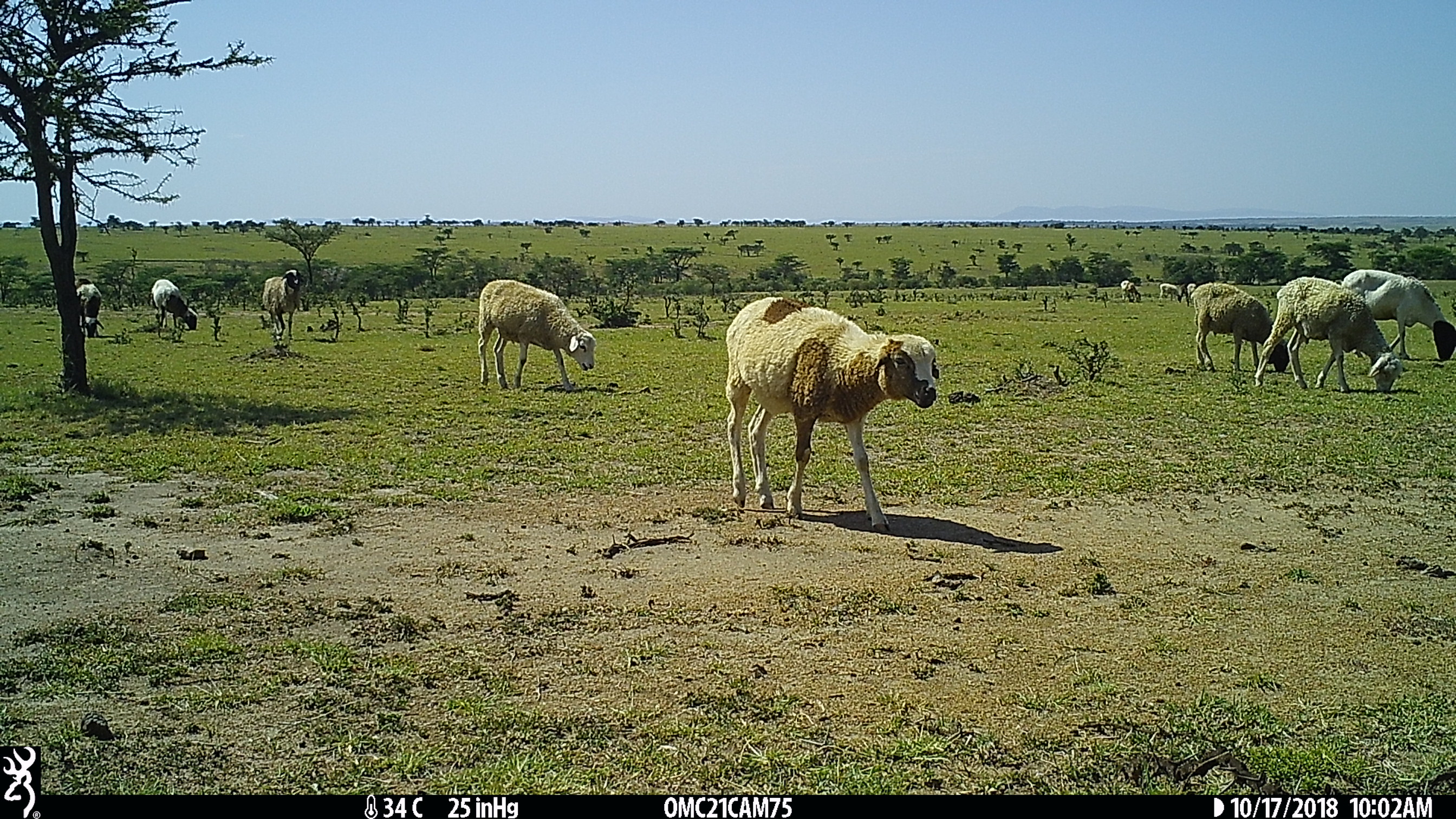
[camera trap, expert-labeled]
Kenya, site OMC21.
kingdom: Animalia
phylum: Chordata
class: Mammalia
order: Artiodactyla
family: Bovidae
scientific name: Bovidae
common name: sheep or goat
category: shoat